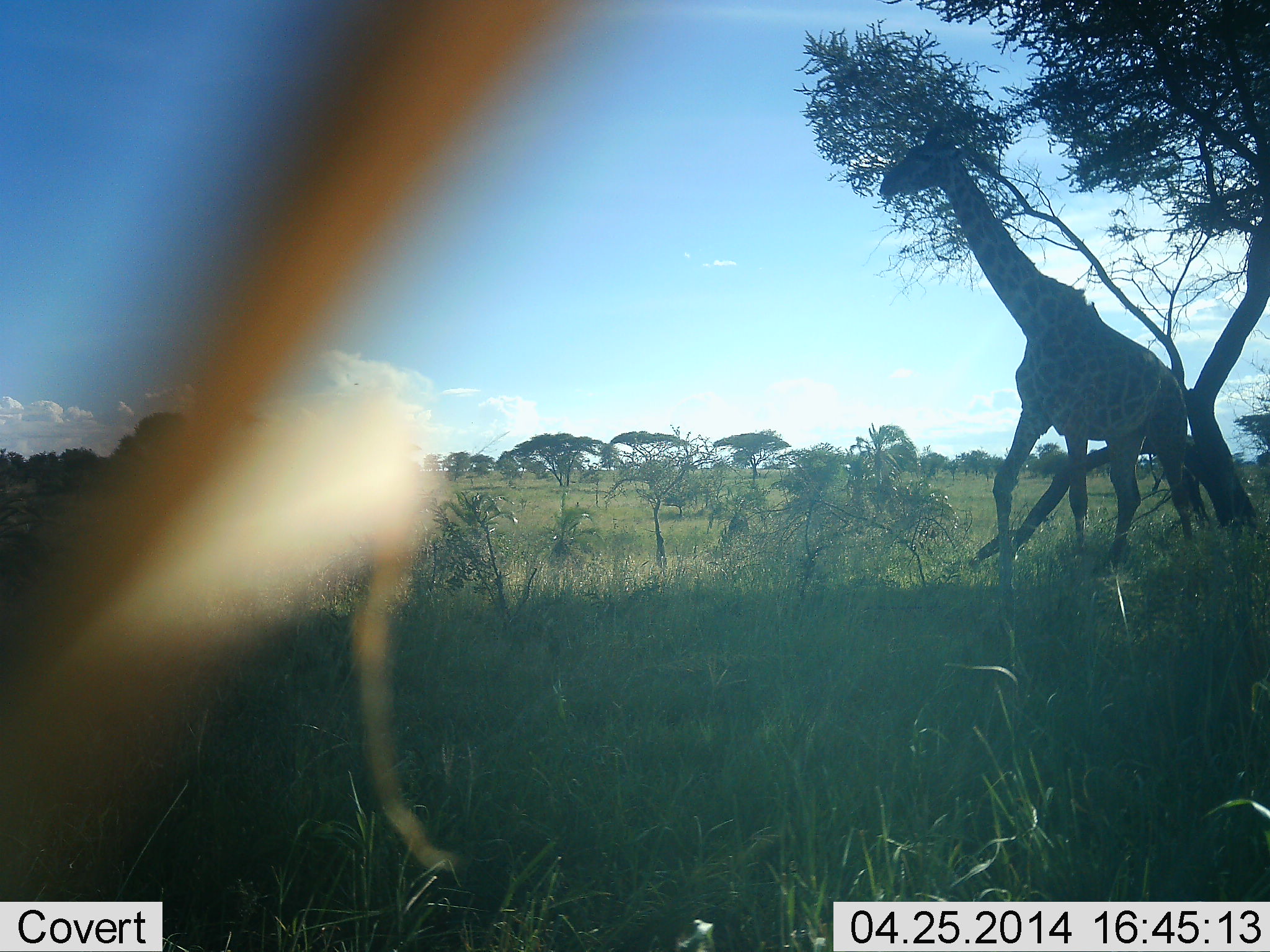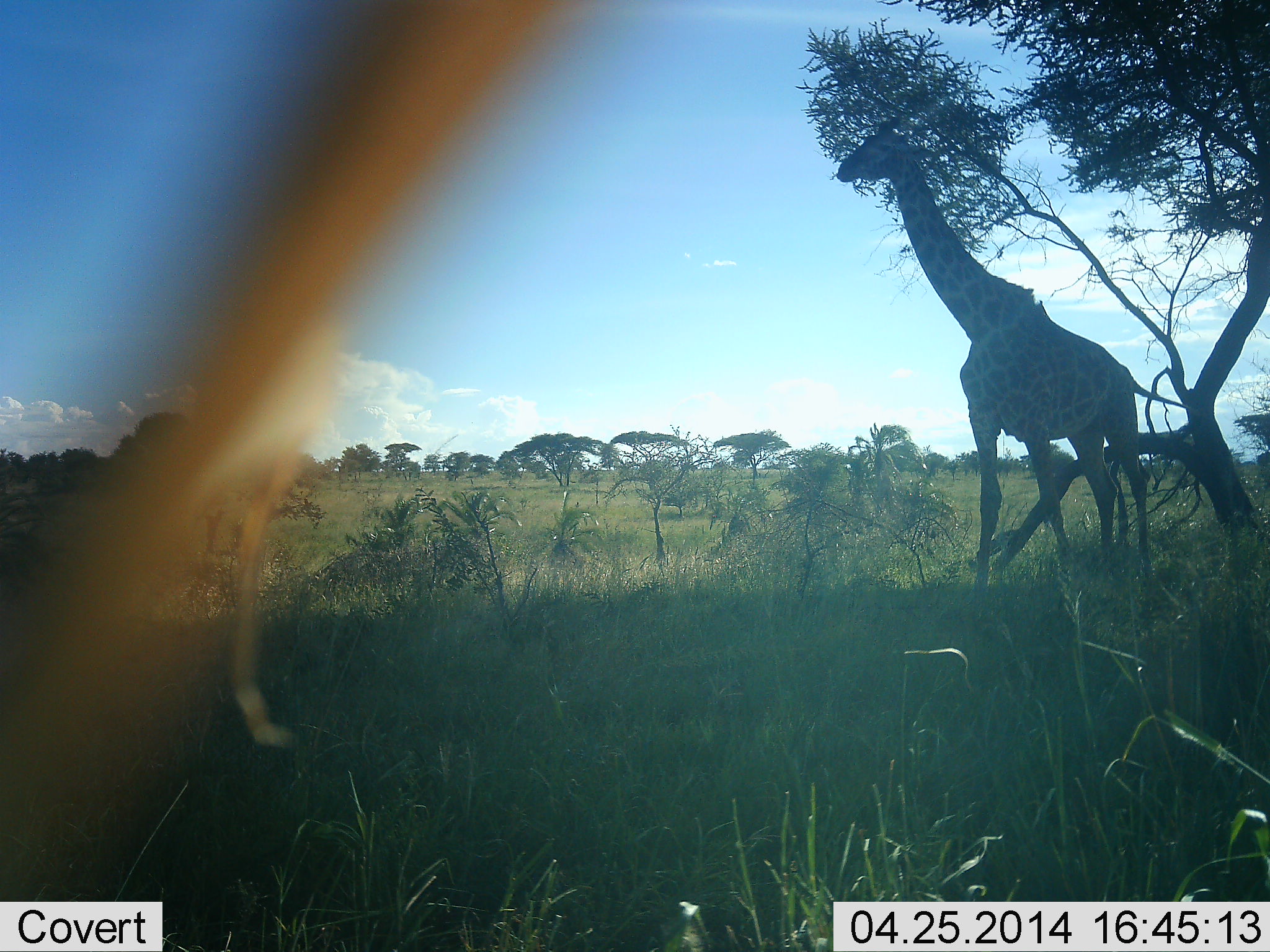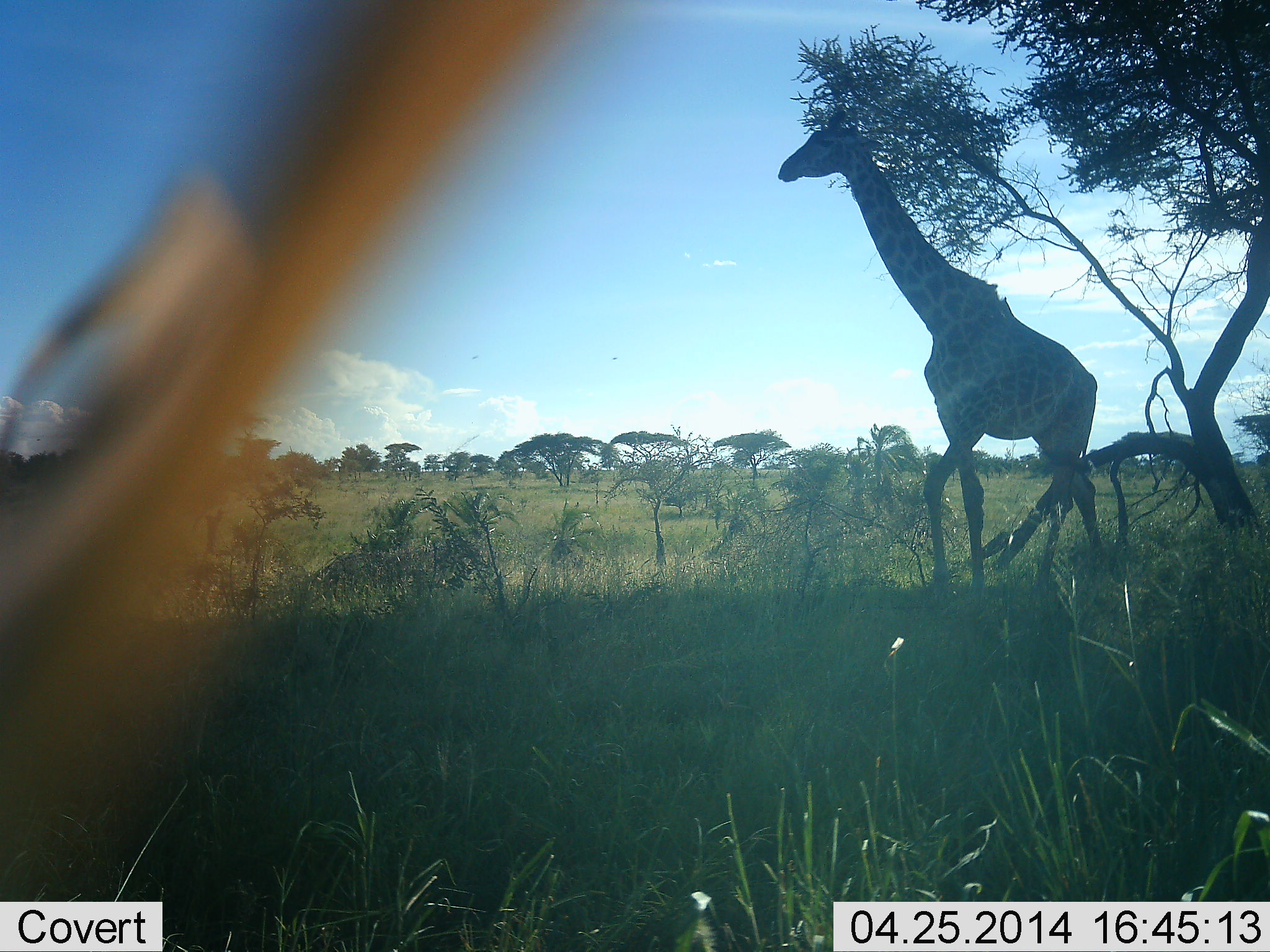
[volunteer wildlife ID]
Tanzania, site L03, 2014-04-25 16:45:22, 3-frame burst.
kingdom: Animalia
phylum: Chordata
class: Mammalia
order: Artiodactyla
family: Giraffidae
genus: Giraffa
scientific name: Giraffa camelopardalis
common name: giraffe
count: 1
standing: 30%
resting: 0%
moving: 60%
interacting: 0%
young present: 0%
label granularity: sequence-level